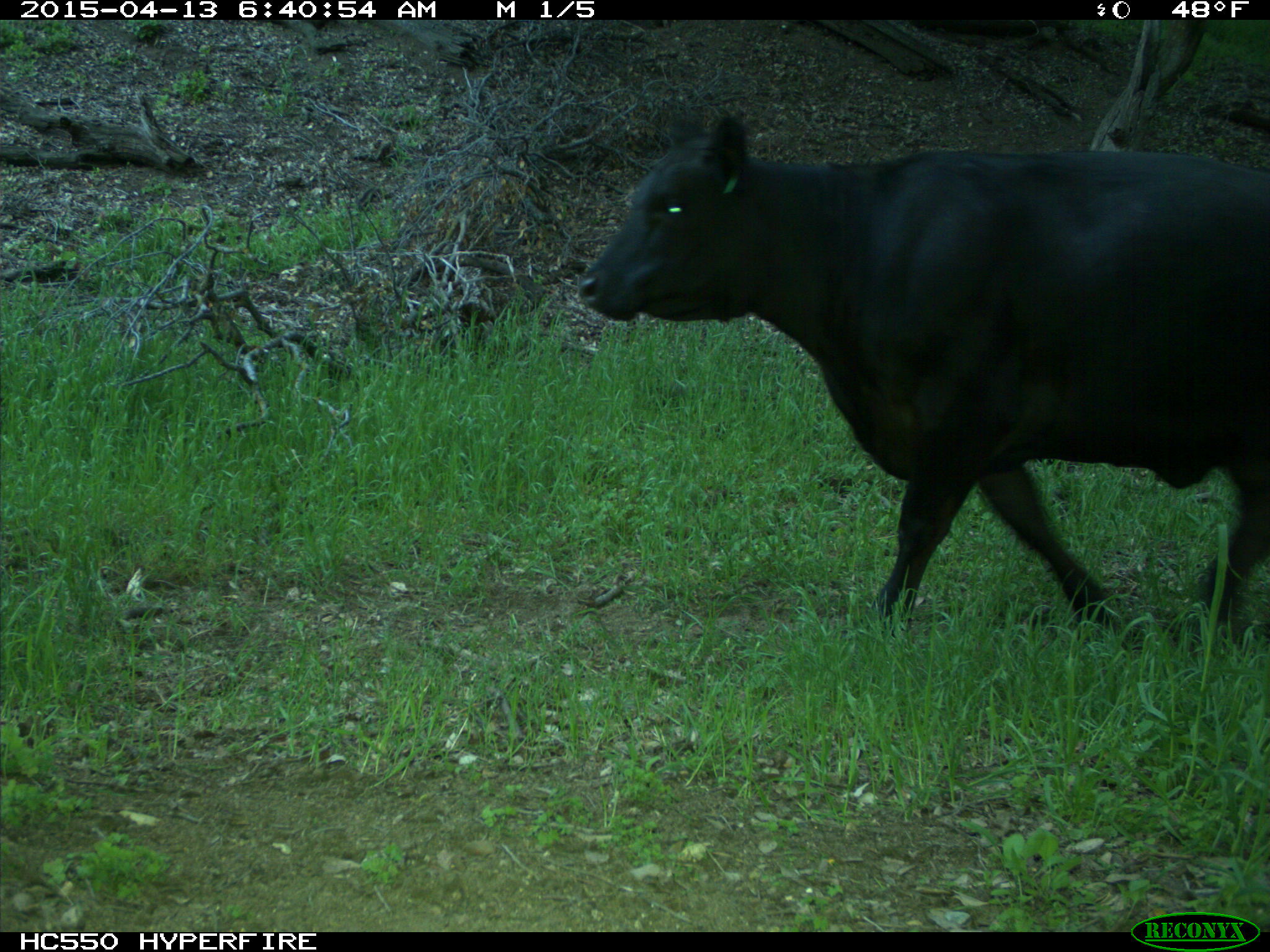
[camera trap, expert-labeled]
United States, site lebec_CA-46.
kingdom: Animalia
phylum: Chordata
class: Mammalia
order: Artiodactyla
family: Bovidae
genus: Bos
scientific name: Bos taurus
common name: domestic cow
Bos taurus (domestic cow).